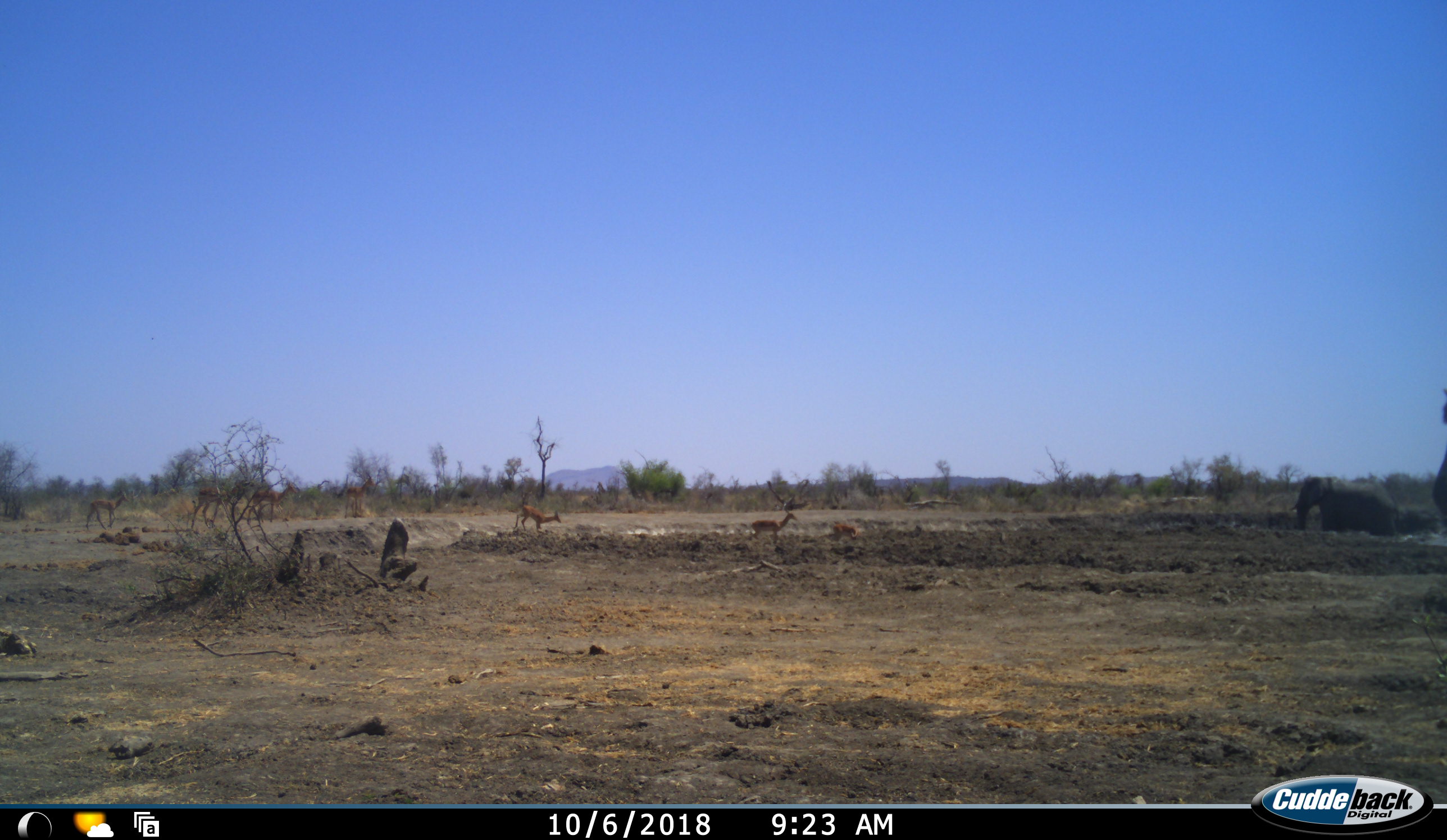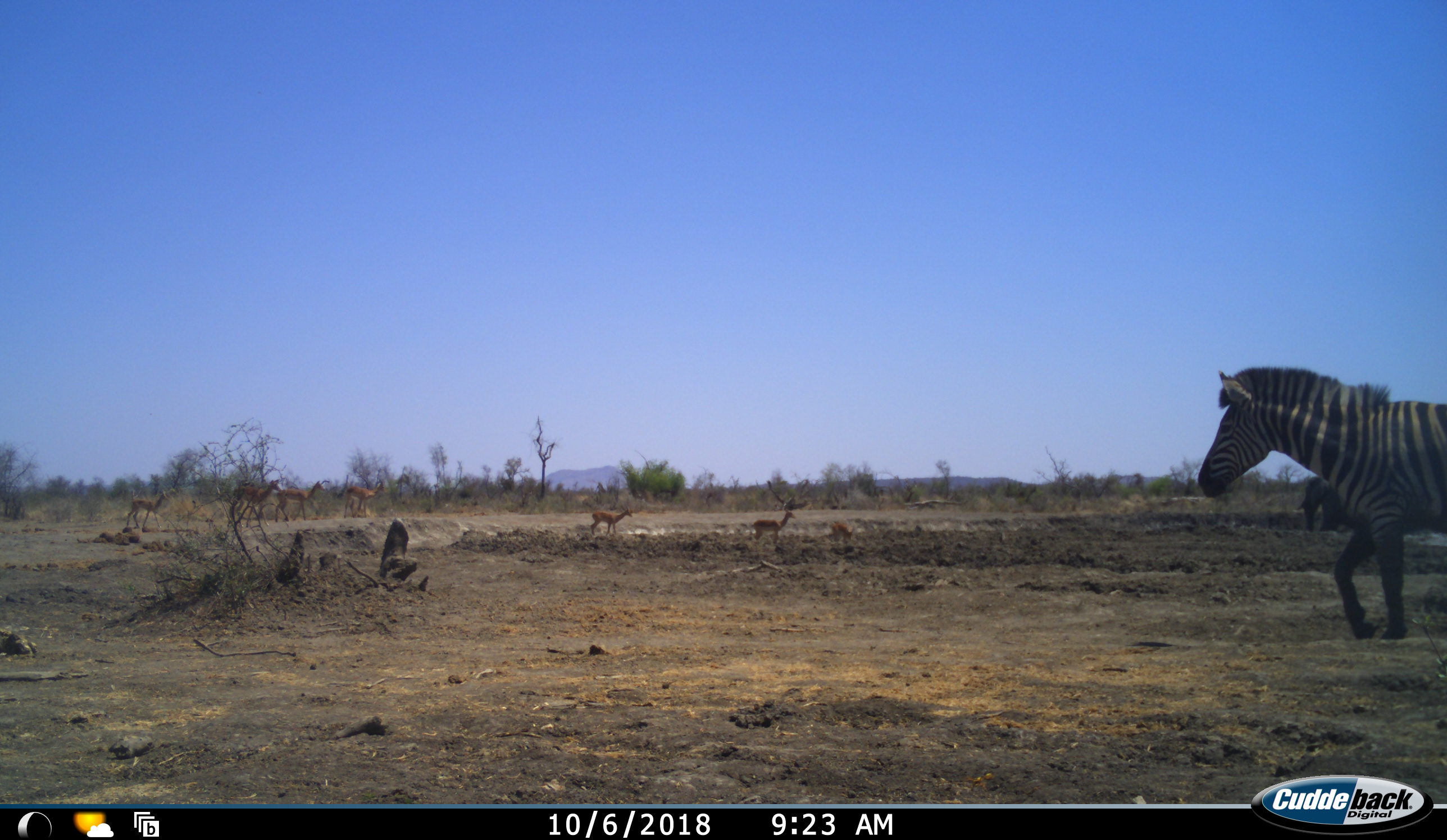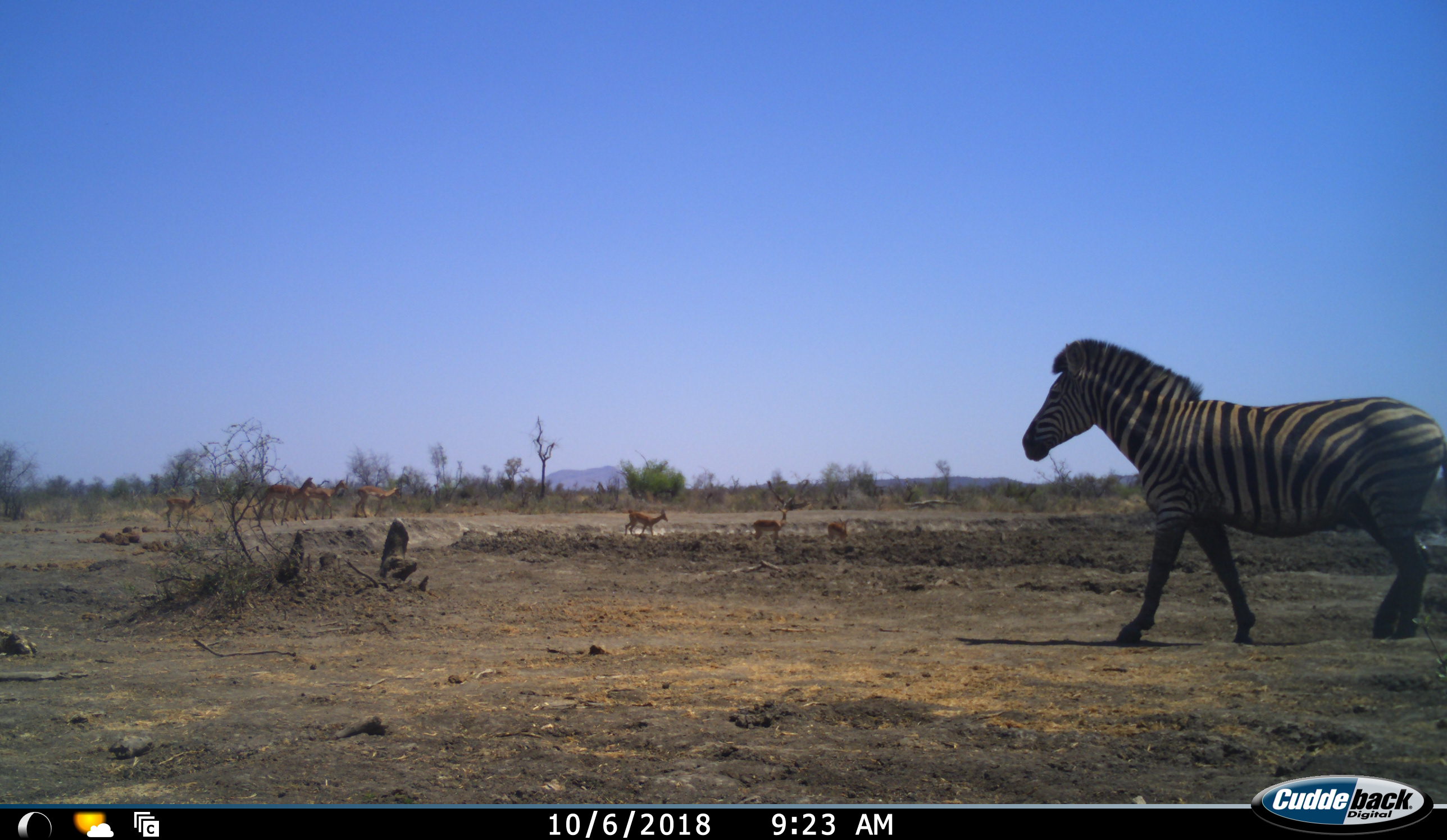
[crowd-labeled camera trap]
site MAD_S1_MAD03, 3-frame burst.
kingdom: Animalia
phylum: Chordata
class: Mammalia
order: Proboscidea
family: Elephantidae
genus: Loxodonta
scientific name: Loxodonta africana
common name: african bush elephant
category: elephant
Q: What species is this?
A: Elephant (african bush elephant) (Loxodonta africana).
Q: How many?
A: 1.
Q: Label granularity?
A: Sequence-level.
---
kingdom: Animalia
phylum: Chordata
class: Mammalia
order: Artiodactyla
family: Bovidae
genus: Aepyceros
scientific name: Aepyceros melampus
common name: impala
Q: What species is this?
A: Impala (Aepyceros melampus).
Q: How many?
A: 7.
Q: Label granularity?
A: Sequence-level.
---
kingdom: Animalia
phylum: Chordata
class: Mammalia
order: Perissodactyla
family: Equidae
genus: Equus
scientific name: Equus quagga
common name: plains zebra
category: zebraplains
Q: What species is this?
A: Zebraplains (plains zebra) (Equus quagga).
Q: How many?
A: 1.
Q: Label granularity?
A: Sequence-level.